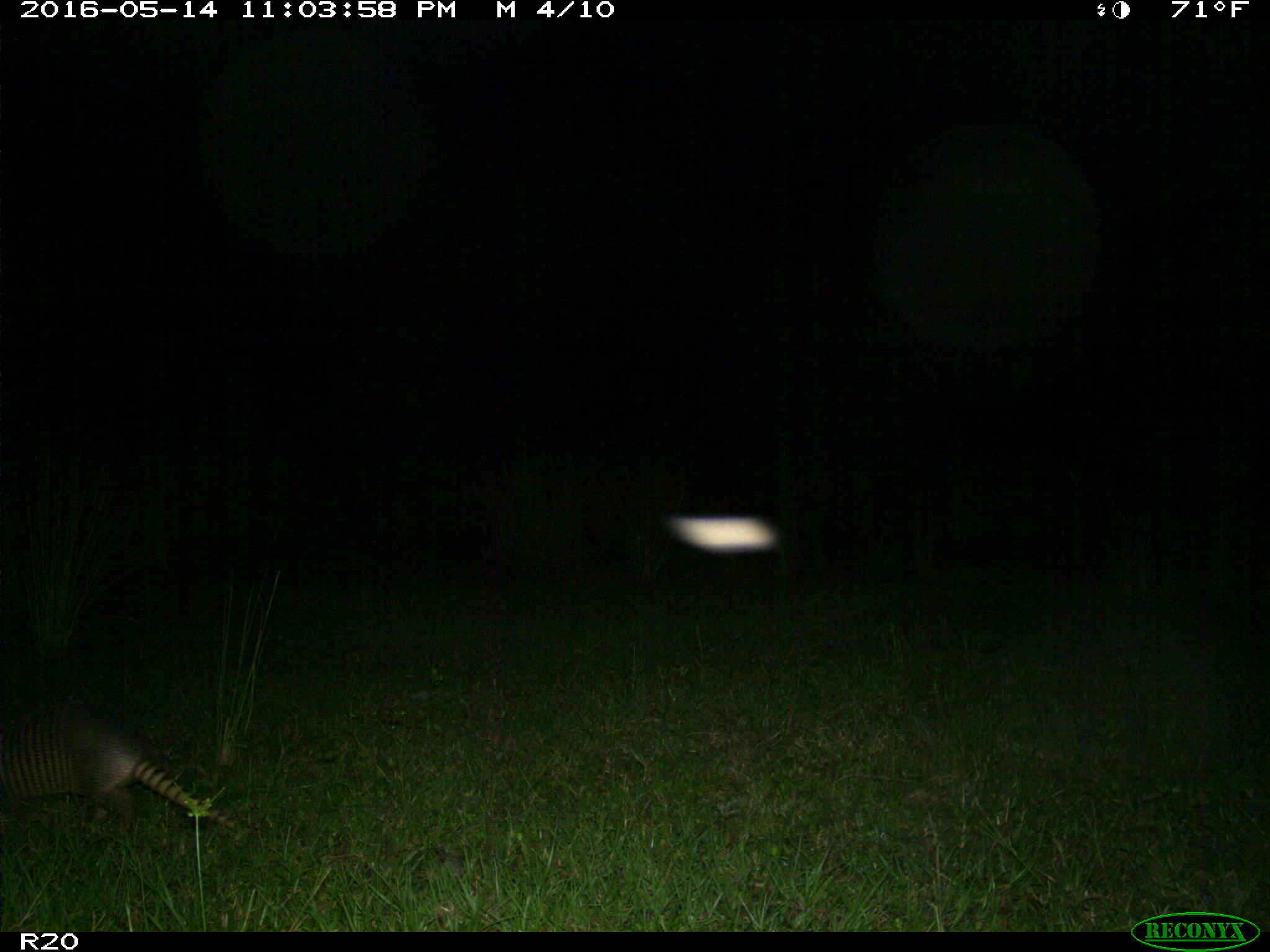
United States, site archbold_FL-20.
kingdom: Animalia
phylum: Chordata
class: Mammalia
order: Cingulata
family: Dasypodidae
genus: Dasypus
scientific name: Dasypus novemcinctus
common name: nine-banded armadillo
Dasypus novemcinctus (nine-banded armadillo).